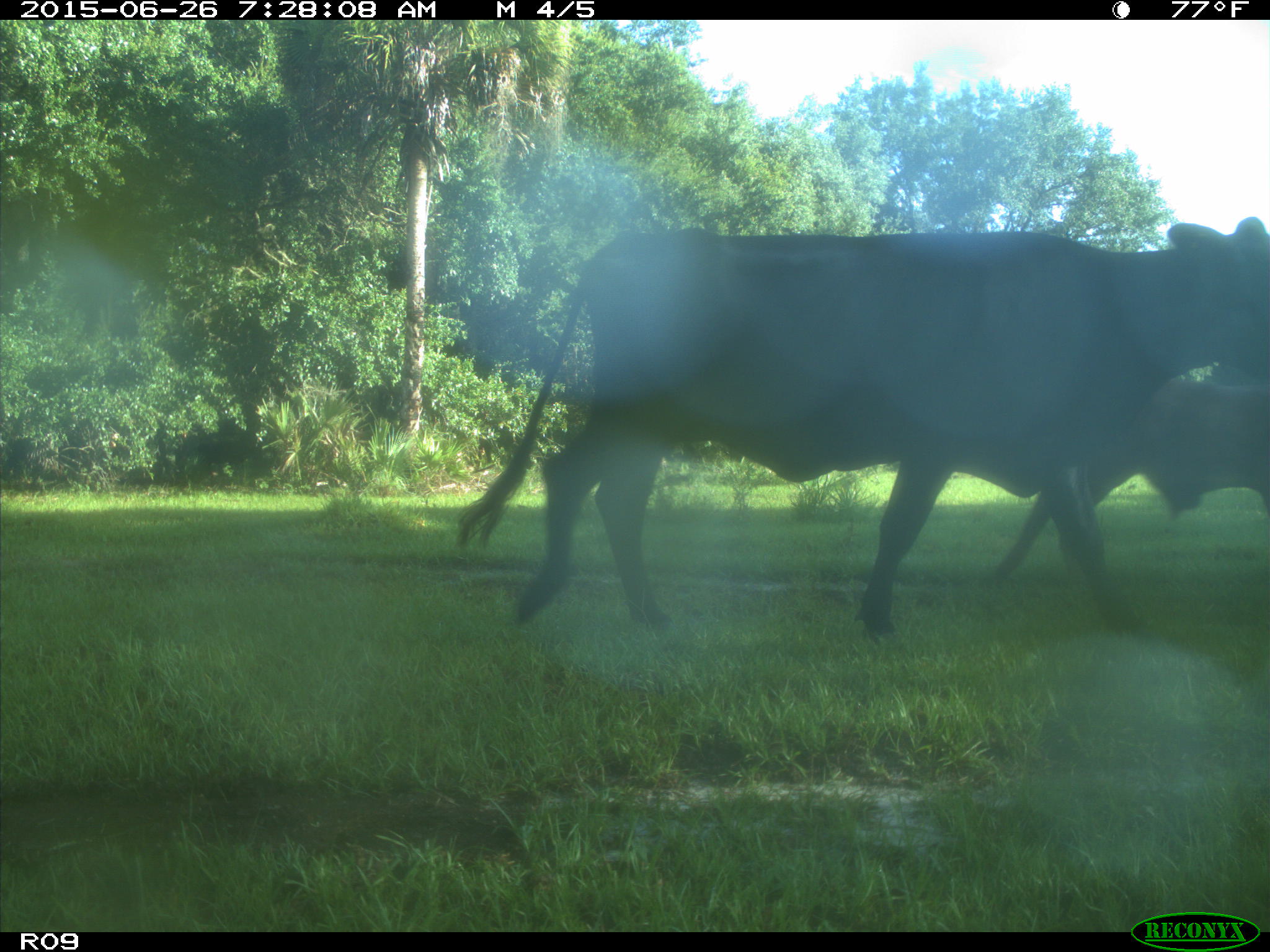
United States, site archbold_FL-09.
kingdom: Animalia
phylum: Chordata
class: Mammalia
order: Artiodactyla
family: Bovidae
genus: Bos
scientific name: Bos taurus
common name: domestic cow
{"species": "Bos taurus (domestic cow)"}